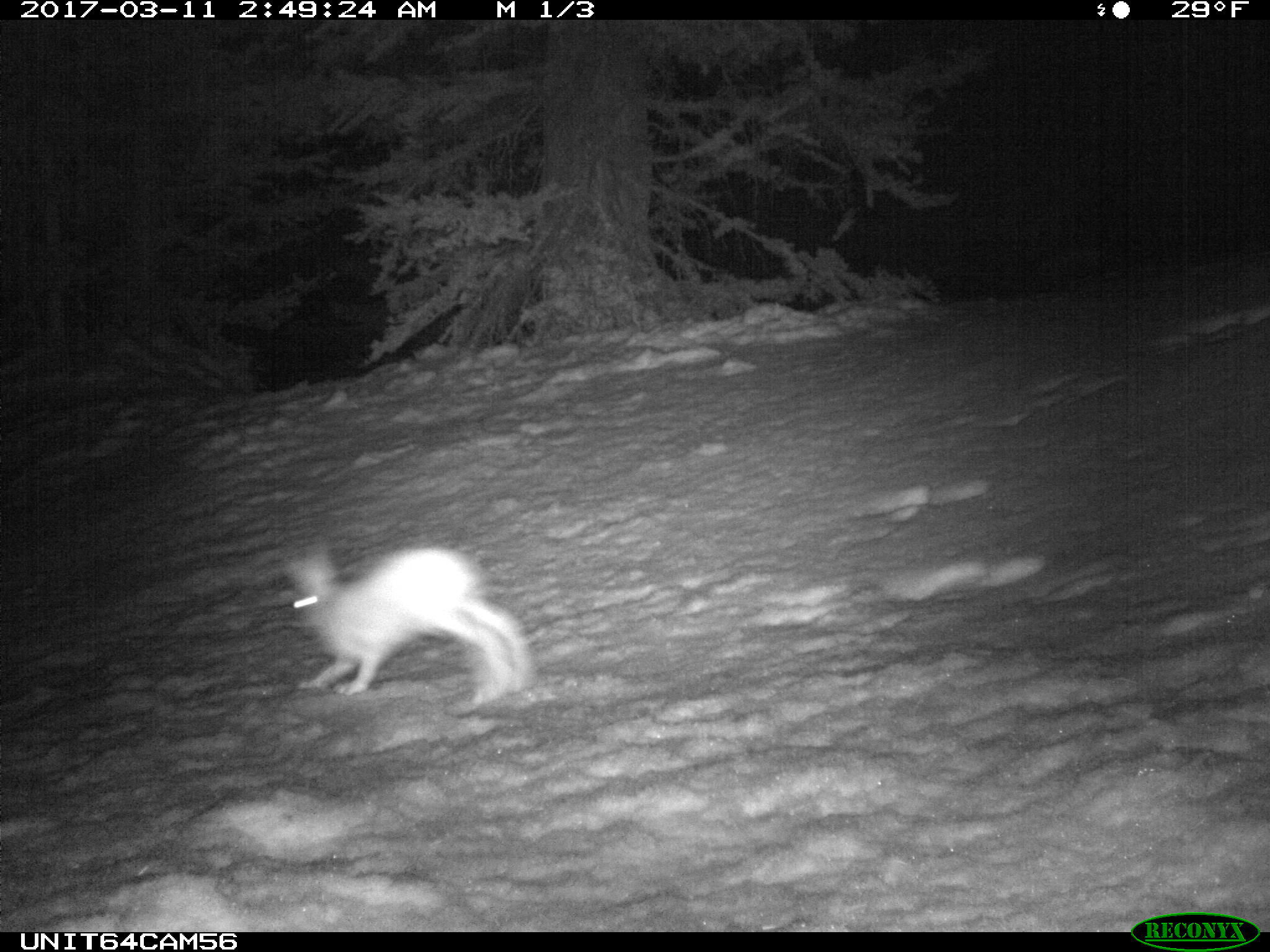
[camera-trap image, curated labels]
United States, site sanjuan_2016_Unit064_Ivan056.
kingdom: Animalia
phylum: Chordata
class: Mammalia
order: Lagomorpha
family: Leporidae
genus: Lepus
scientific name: Lepus americanus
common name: snowshoe hare